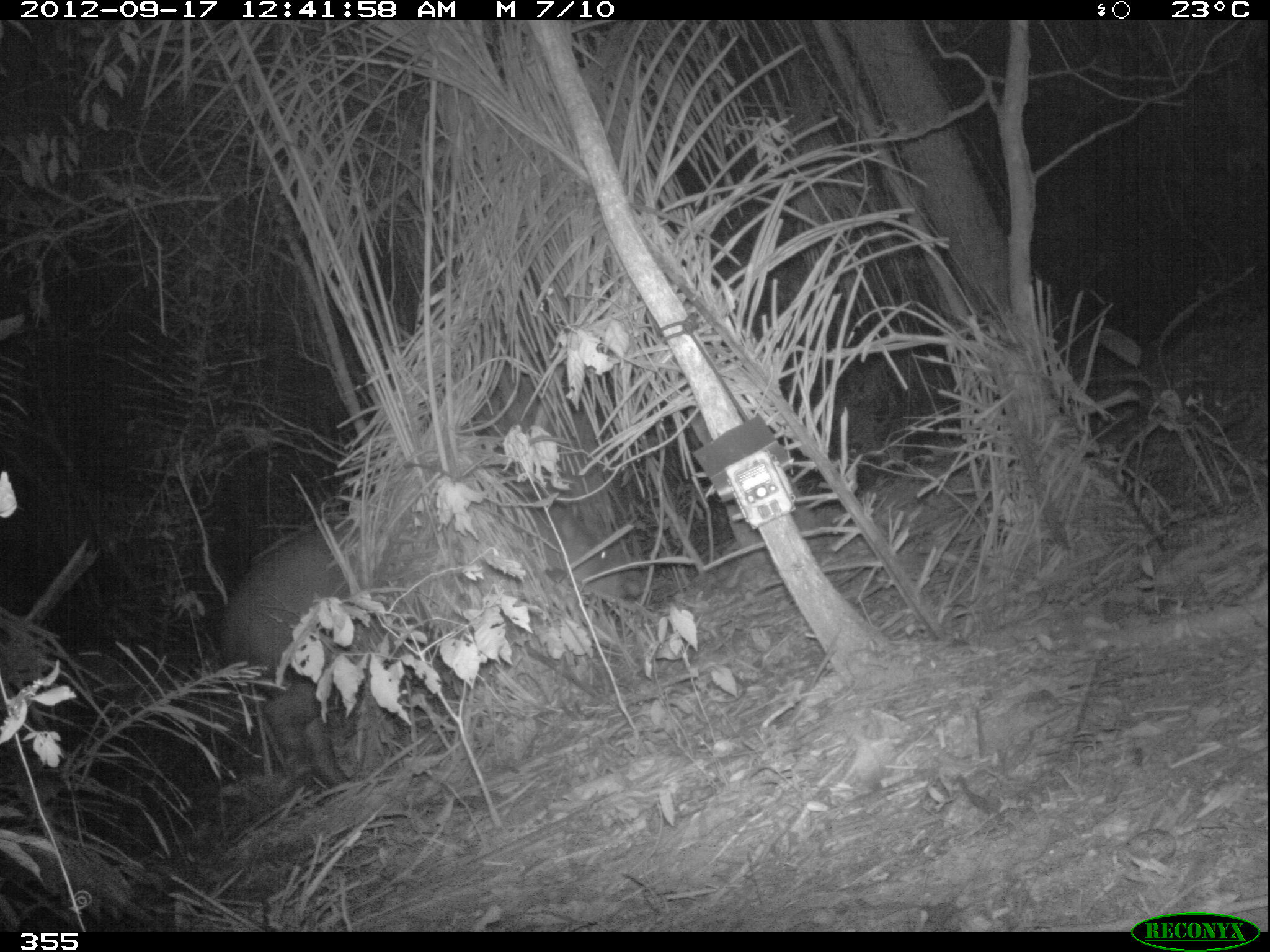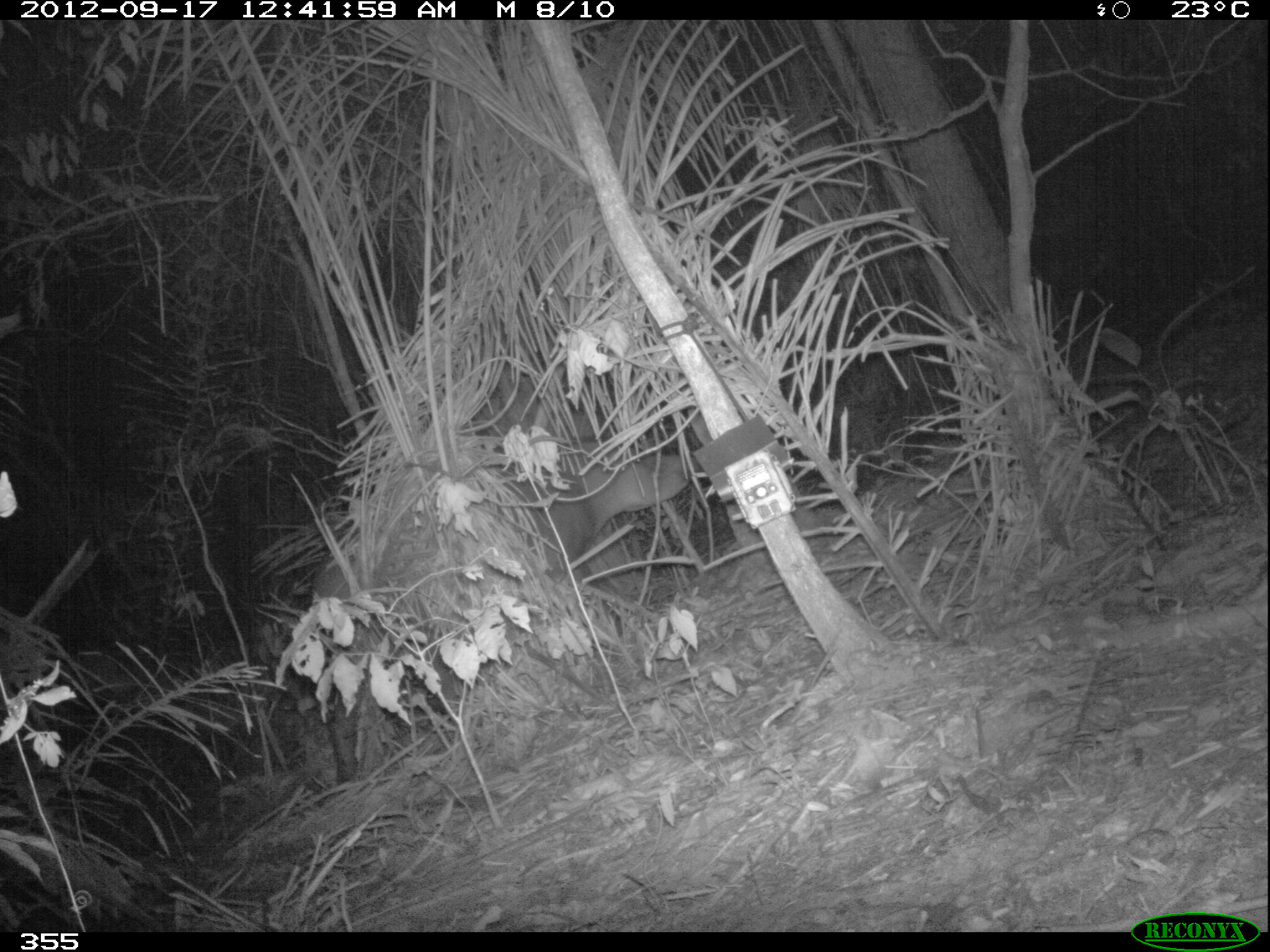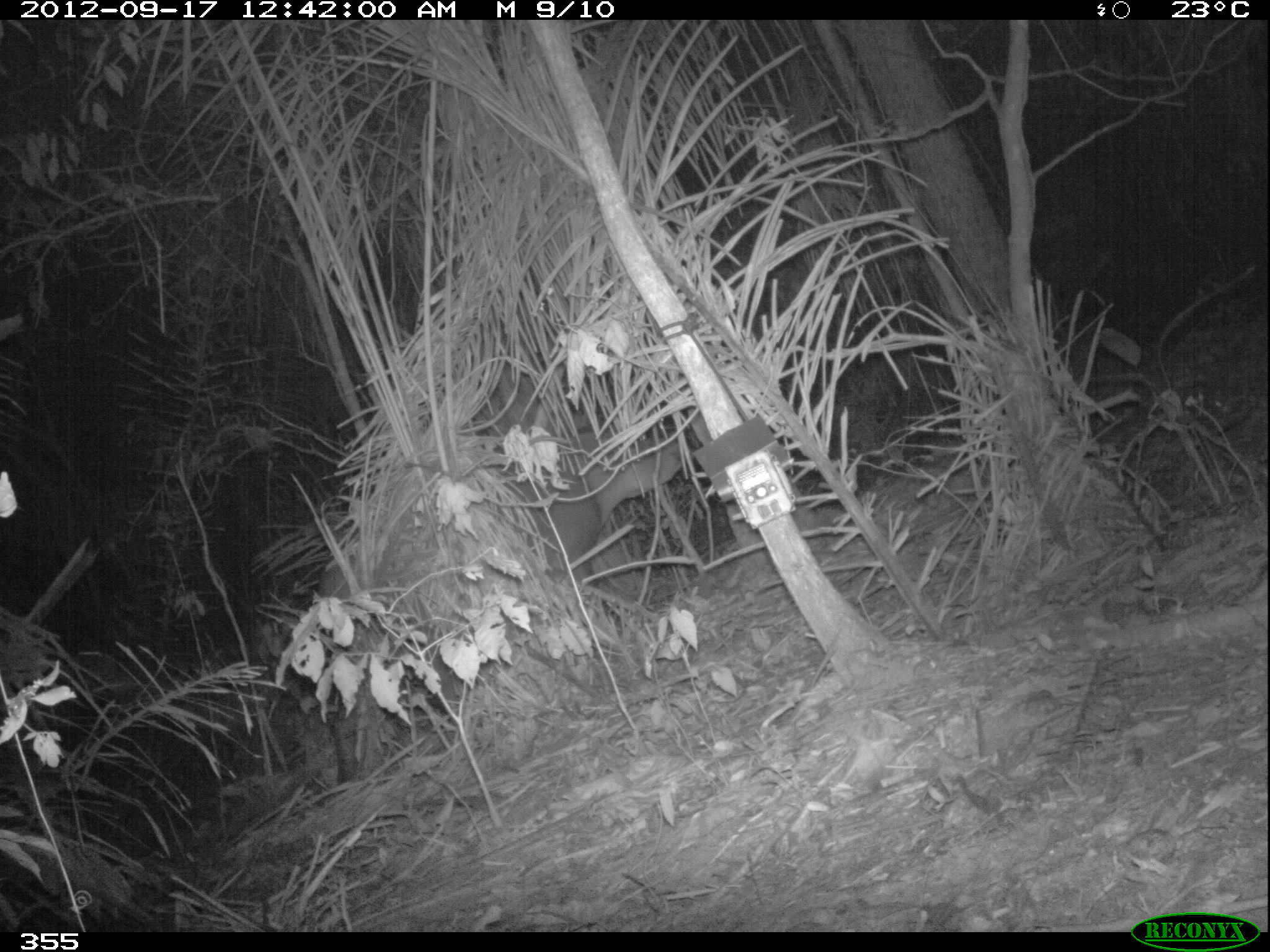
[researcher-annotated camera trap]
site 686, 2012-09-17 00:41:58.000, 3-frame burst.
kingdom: Animalia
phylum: Chordata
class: Mammalia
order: Perissodactyla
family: Tapiridae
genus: Tapirus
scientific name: Tapirus terrestris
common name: south american tapir